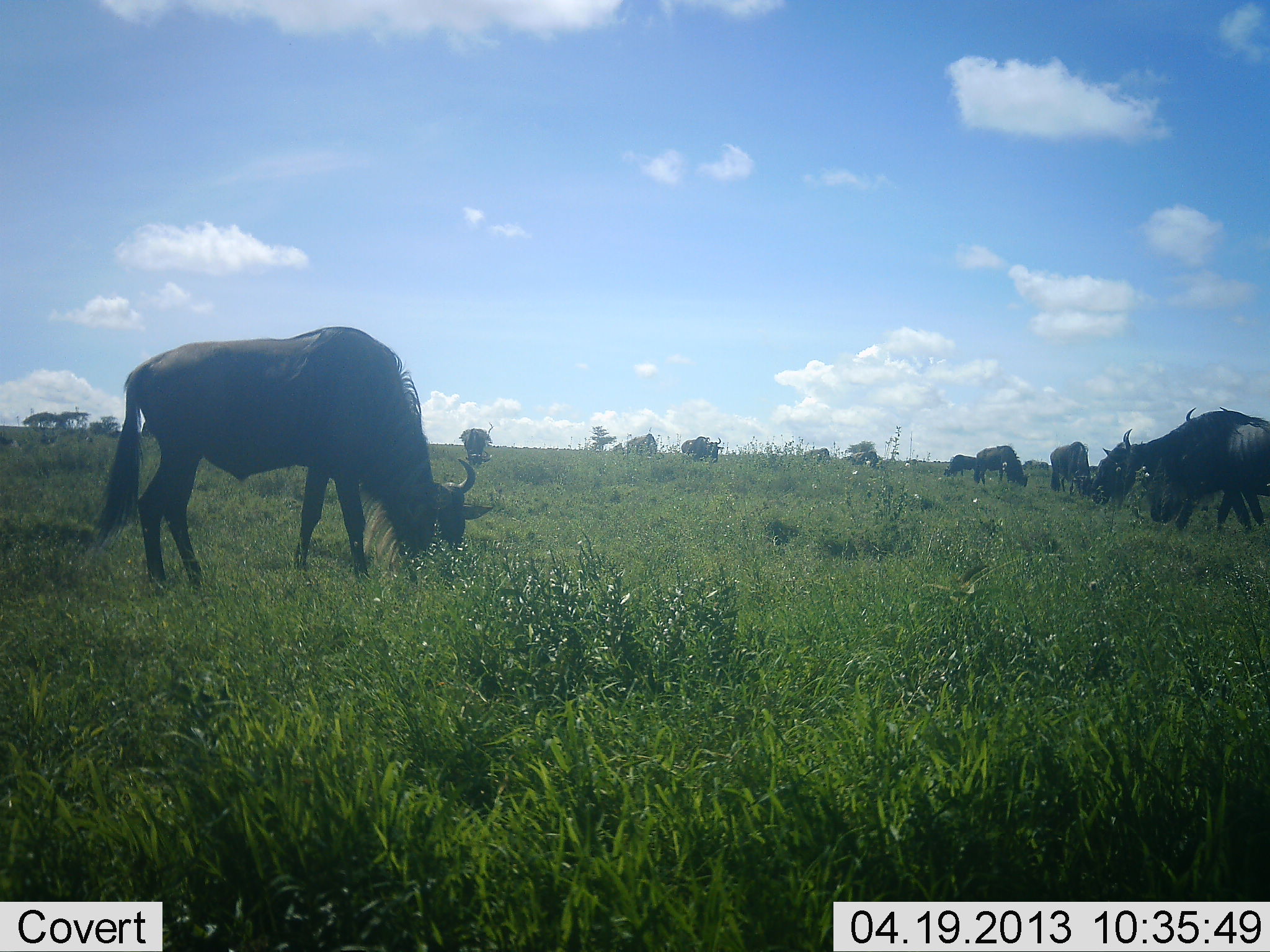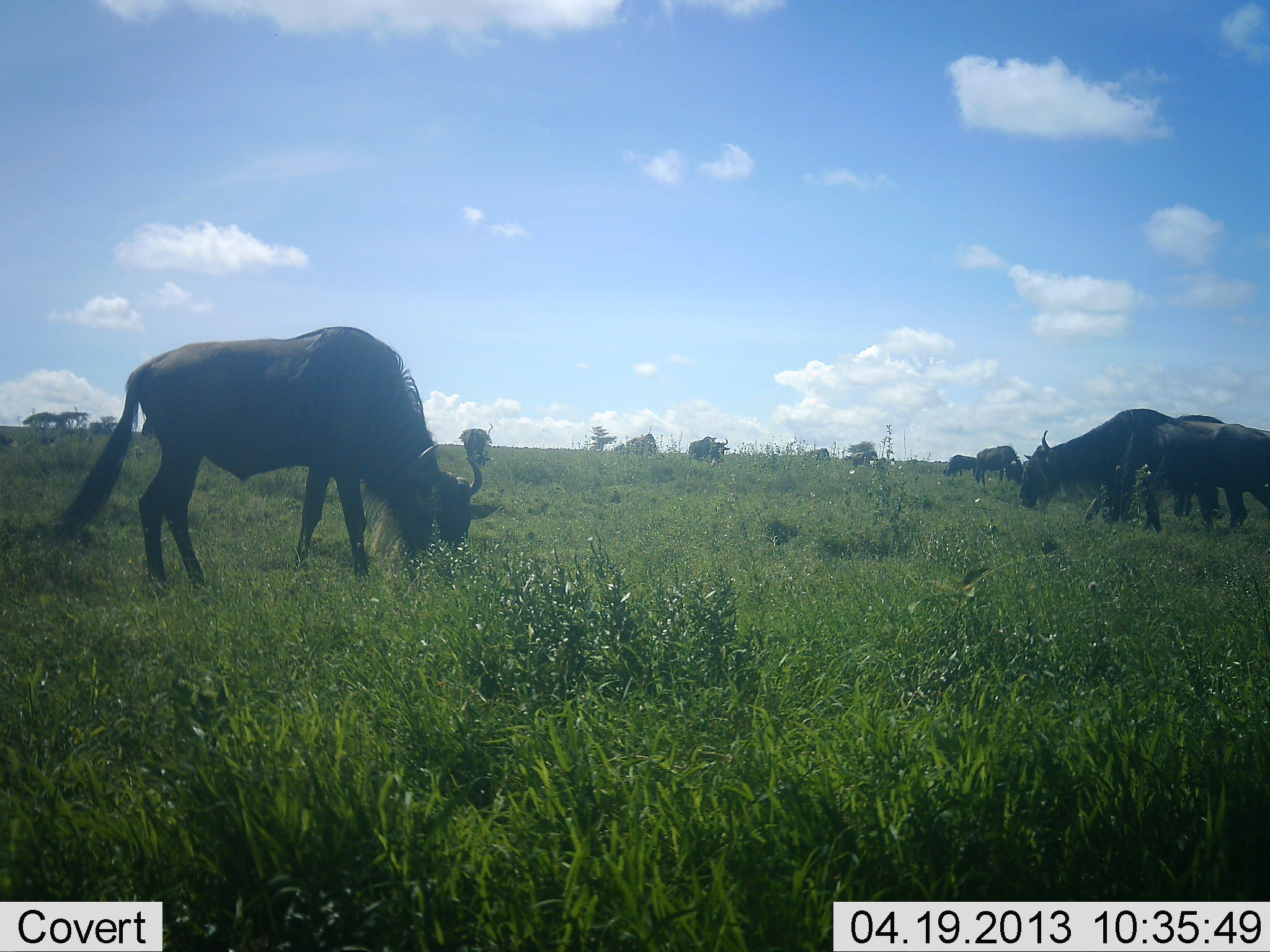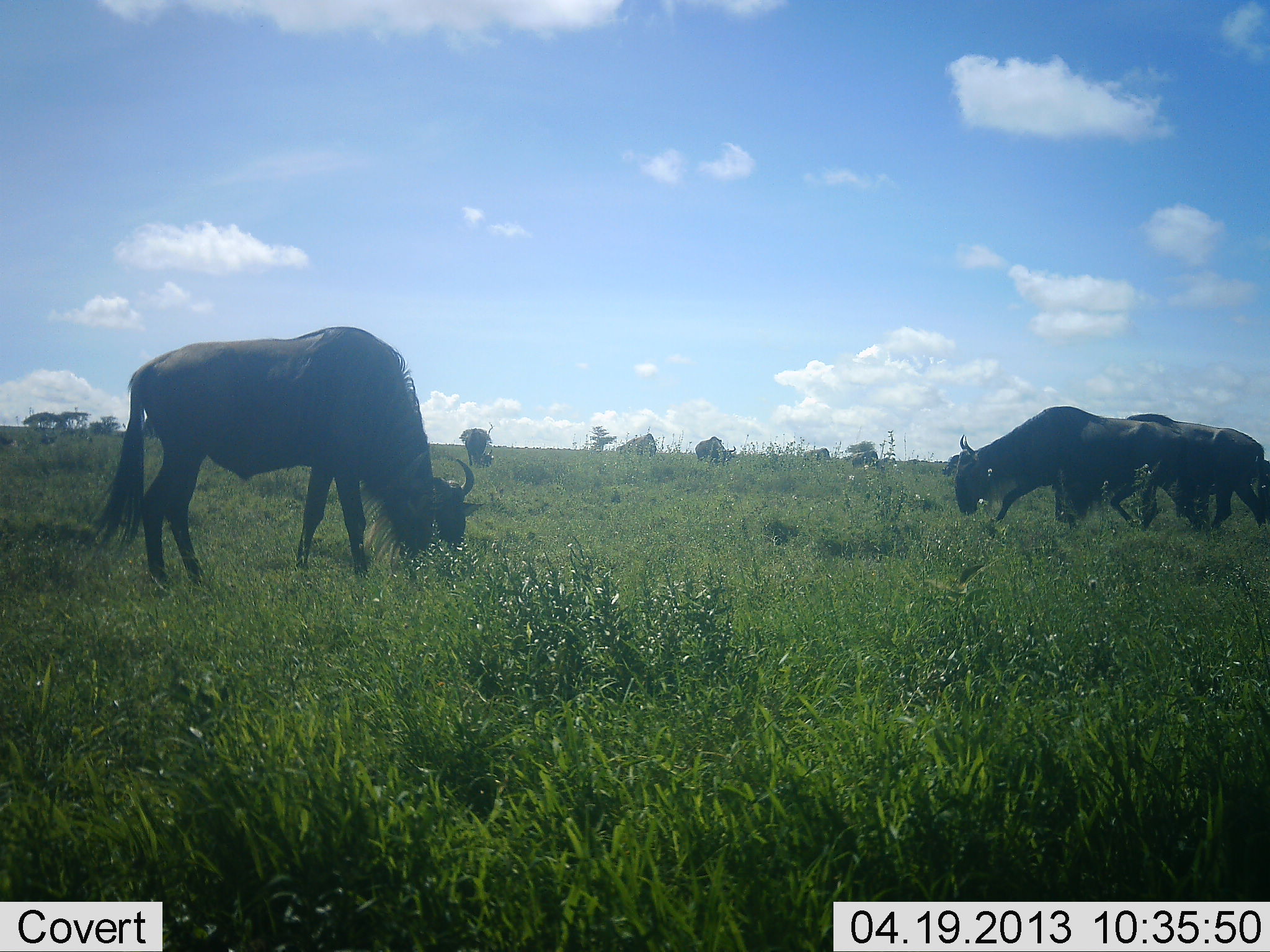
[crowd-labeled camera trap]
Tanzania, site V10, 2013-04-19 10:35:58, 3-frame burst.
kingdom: Animalia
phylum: Chordata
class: Mammalia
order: Artiodactyla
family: Bovidae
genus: Connochaetes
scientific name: Connochaetes taurinus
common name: blue wildebeest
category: wildebeest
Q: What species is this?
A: Wildebeest (blue wildebeest) (Connochaetes taurinus).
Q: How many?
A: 8.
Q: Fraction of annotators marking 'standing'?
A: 30%.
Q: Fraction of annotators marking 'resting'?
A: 0%.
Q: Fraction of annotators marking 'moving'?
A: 40%.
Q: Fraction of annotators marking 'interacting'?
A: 0%.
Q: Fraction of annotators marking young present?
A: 0%.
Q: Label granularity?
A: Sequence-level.